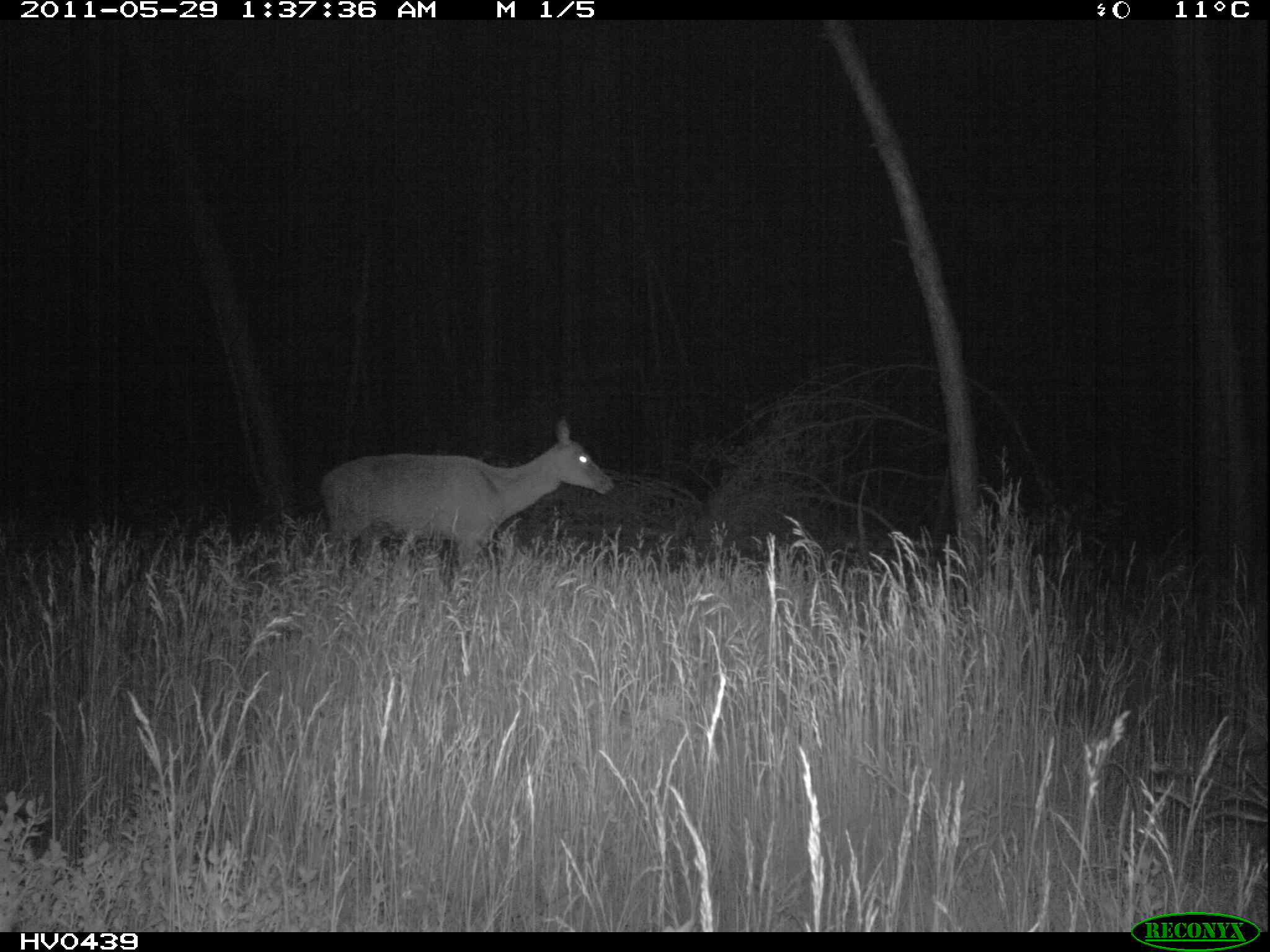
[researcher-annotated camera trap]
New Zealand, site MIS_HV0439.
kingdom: Animalia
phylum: Chordata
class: Mammalia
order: Artiodactyla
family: Cervidae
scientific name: Cervidae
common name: deer